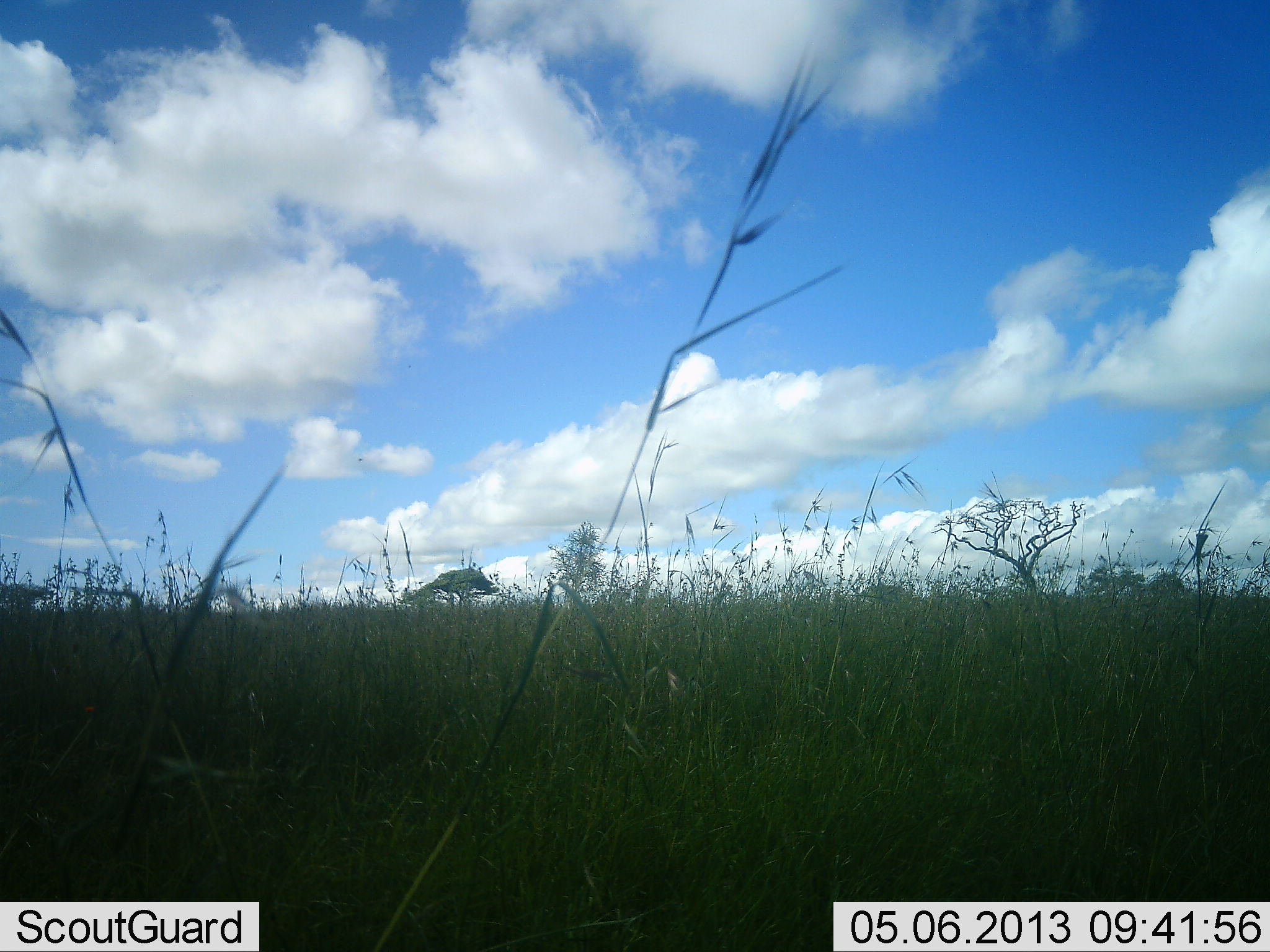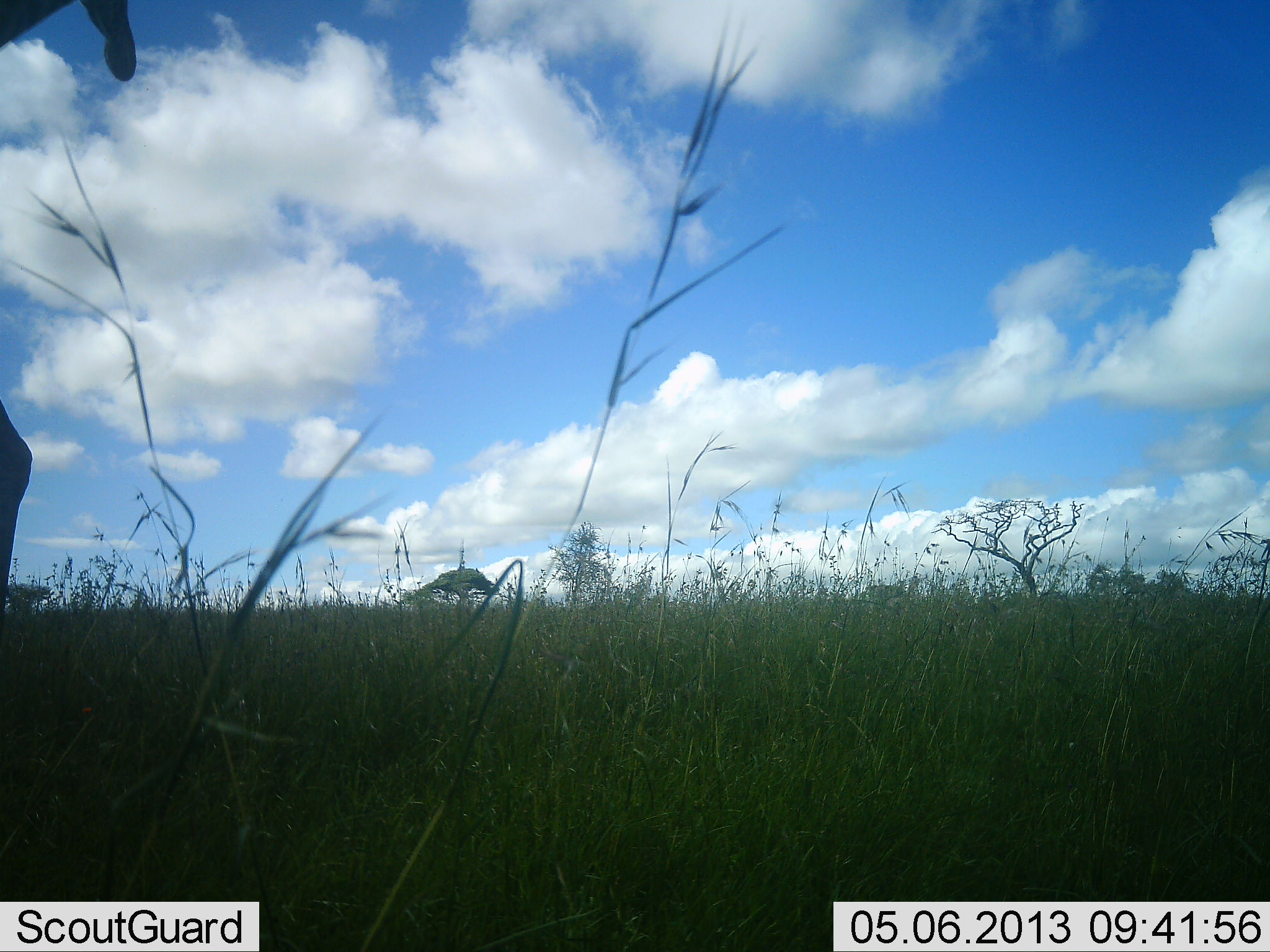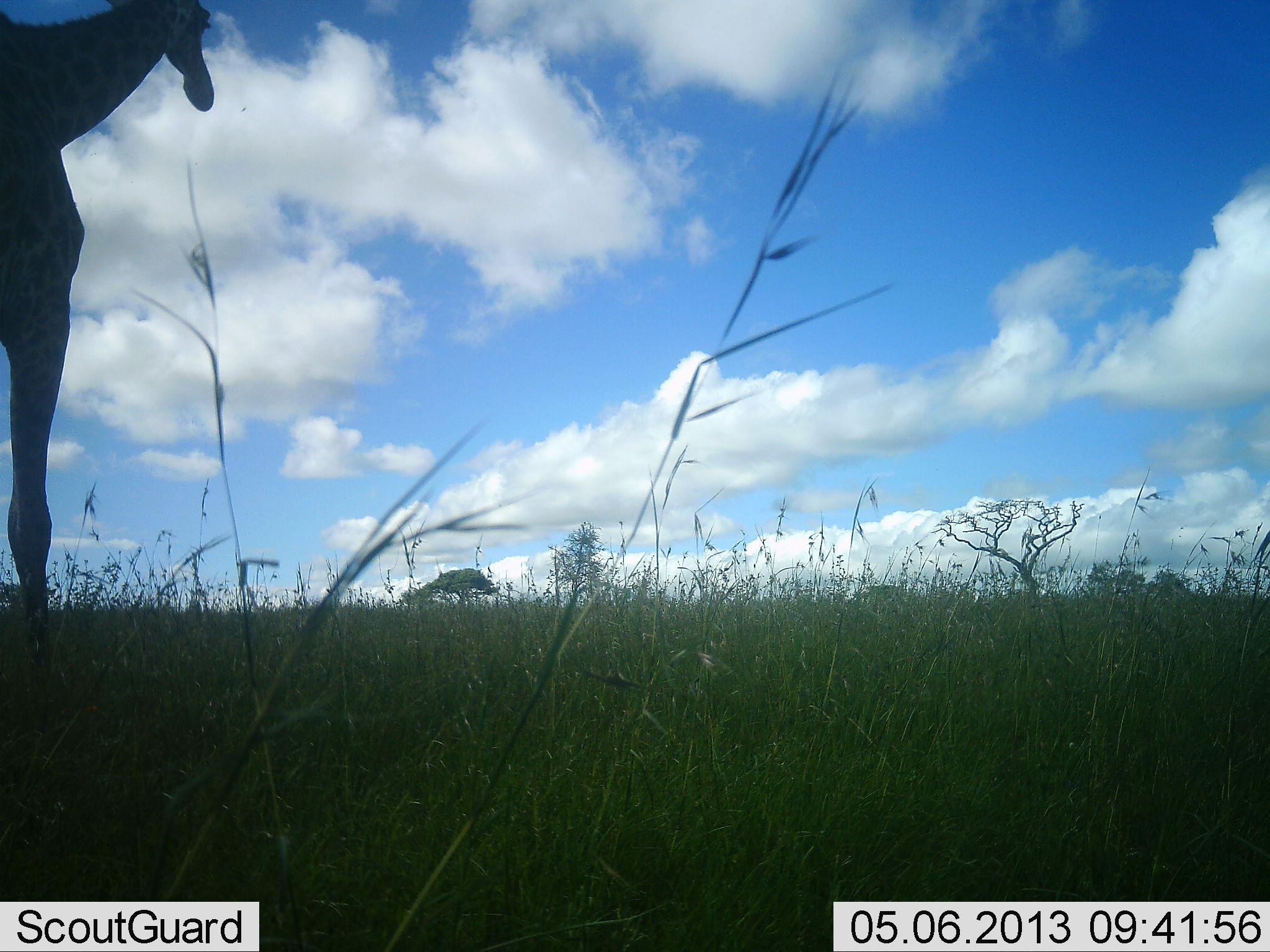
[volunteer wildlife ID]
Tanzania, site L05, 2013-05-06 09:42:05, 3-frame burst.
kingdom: Animalia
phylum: Chordata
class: Mammalia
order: Artiodactyla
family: Giraffidae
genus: Giraffa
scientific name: Giraffa camelopardalis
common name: giraffe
Giraffe (Giraffa camelopardalis), count 1. Behavior (volunteer vote fractions): standing 5%, resting 0%, moving 100%, interacting 0%. Young present (vote fraction): 0%. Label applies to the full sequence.